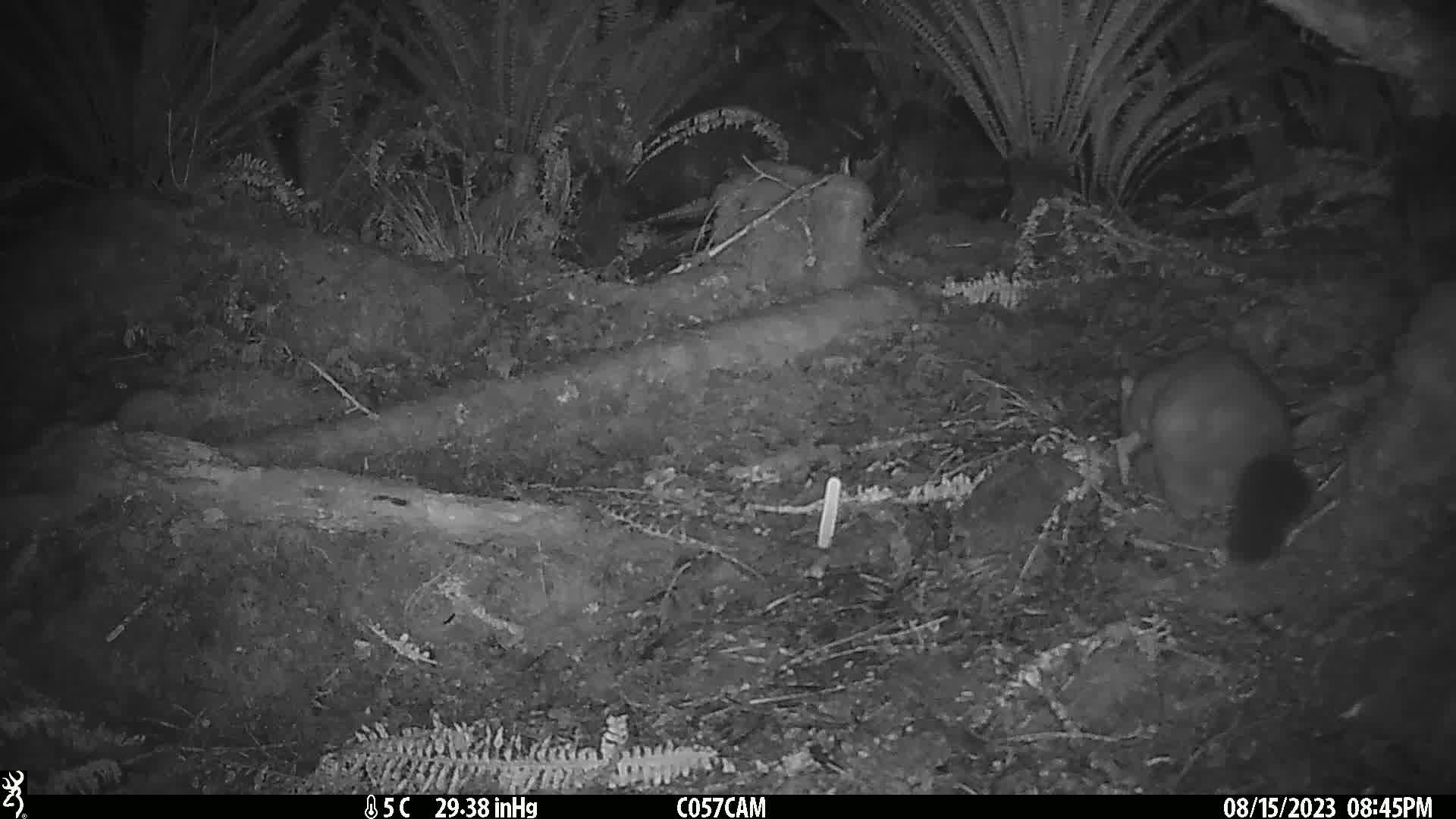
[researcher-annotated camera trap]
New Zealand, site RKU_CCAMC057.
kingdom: Animalia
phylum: Chordata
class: Mammalia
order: Diprotodontia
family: Phalangeridae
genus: Trichosurus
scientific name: Trichosurus vulpecula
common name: common brushtail possum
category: possum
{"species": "possum (common brushtail possum) (Trichosurus vulpecula)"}